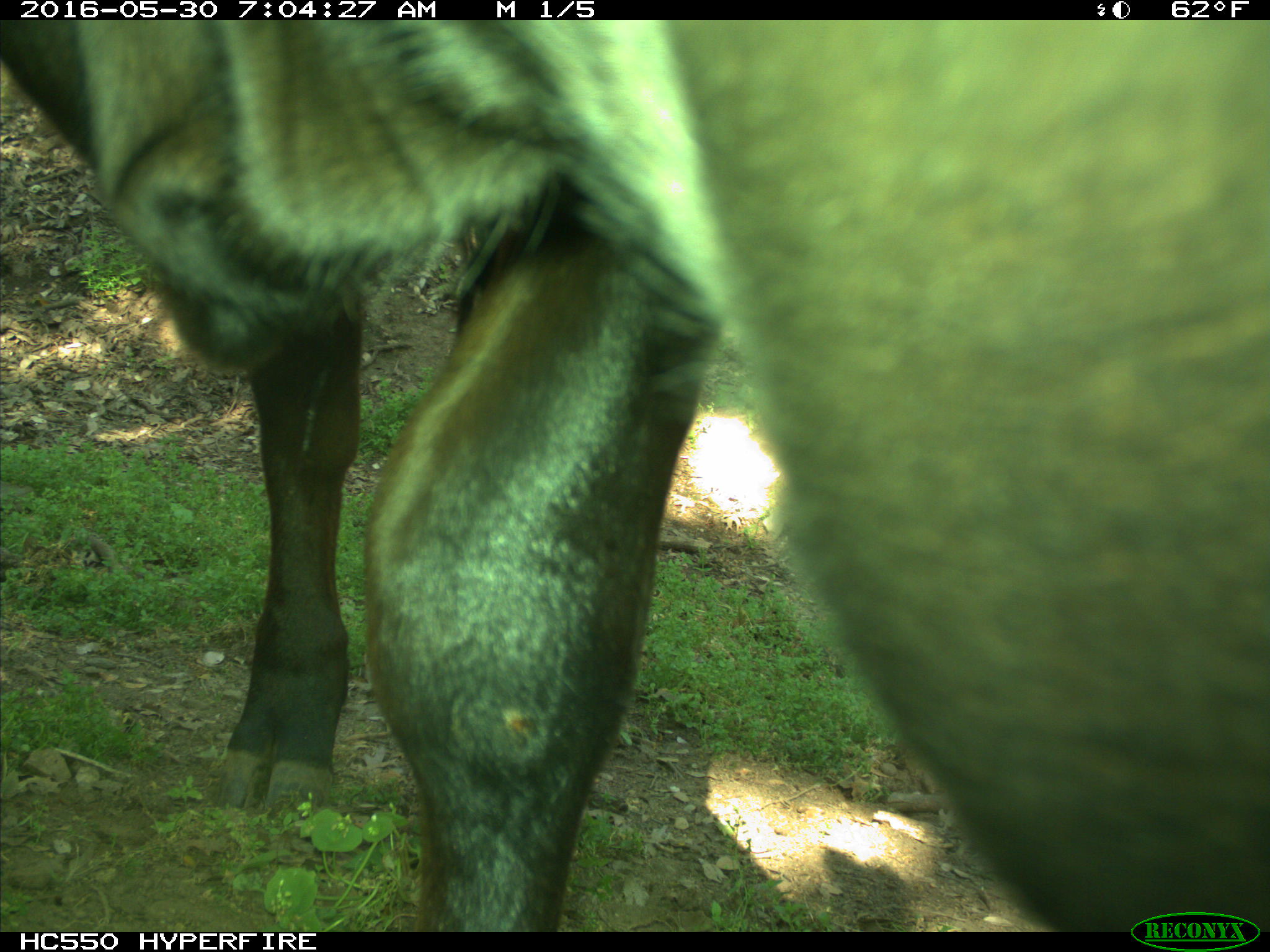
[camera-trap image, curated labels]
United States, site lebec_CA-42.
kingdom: Animalia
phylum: Chordata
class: Mammalia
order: Artiodactyla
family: Bovidae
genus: Bos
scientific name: Bos taurus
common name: domestic cow